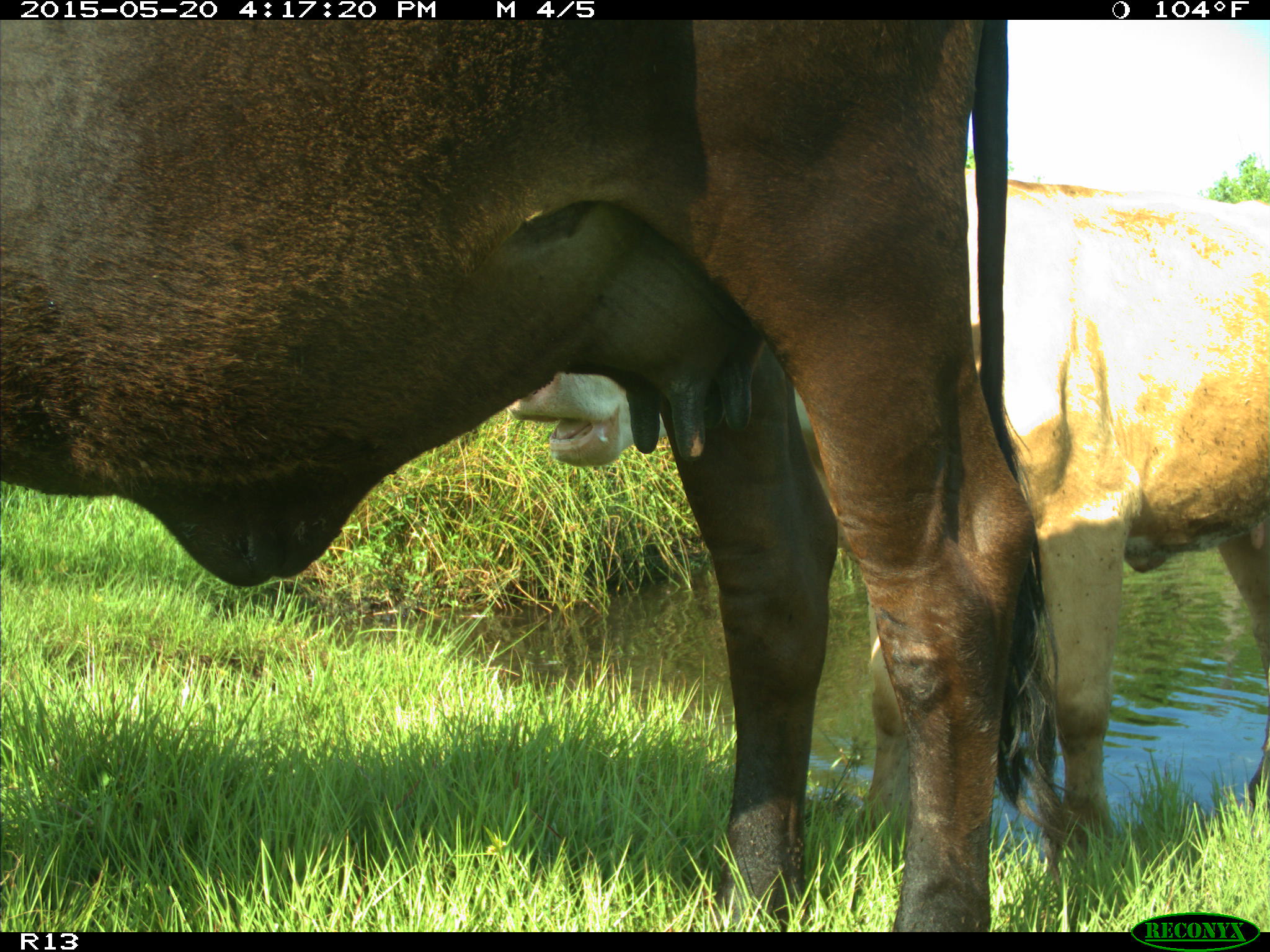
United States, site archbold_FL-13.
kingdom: Animalia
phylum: Chordata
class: Mammalia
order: Artiodactyla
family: Bovidae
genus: Bos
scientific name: Bos taurus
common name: domestic cow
Bos taurus (domestic cow).